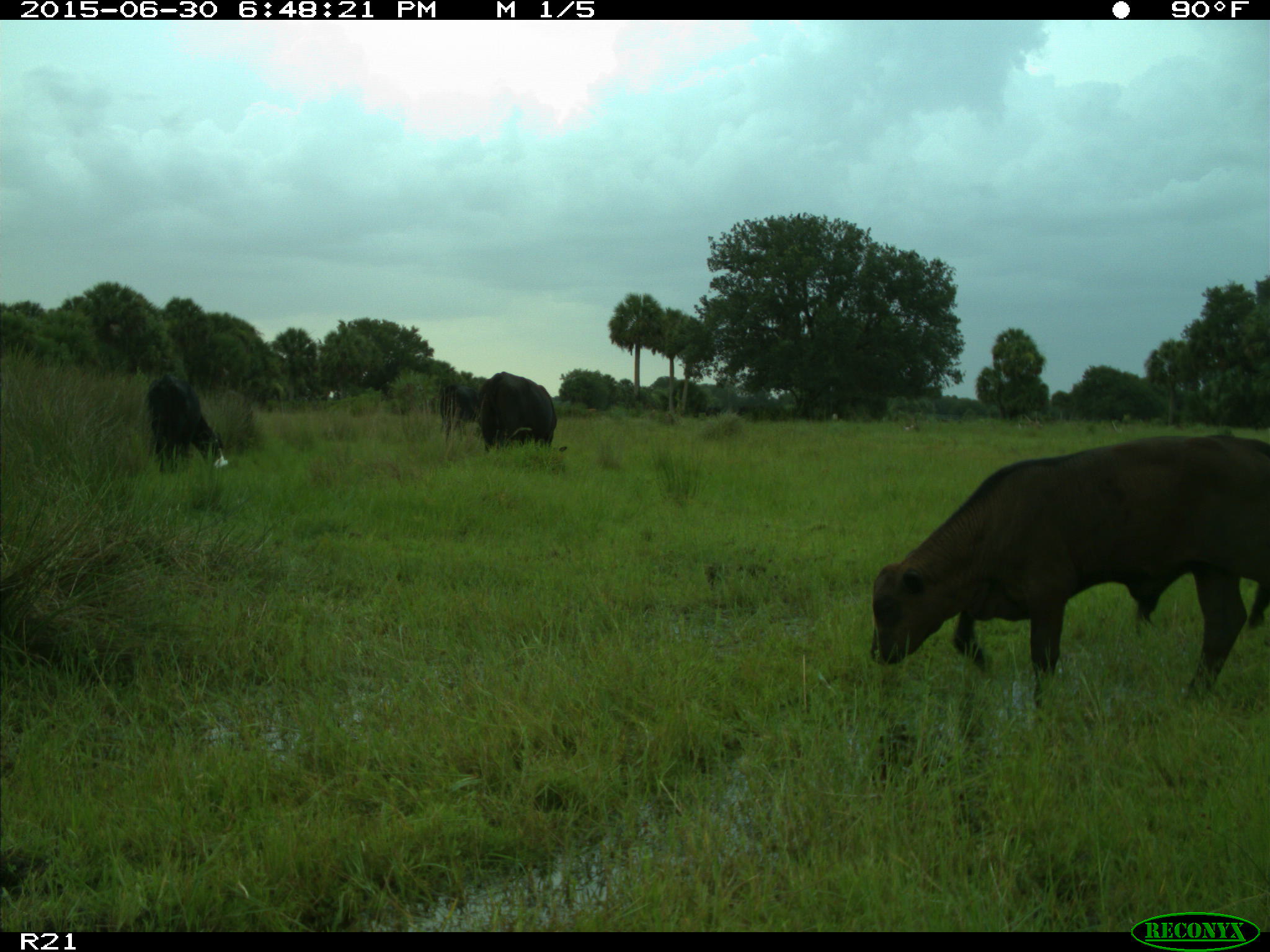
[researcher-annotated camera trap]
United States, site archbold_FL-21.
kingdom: Animalia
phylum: Chordata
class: Mammalia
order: Artiodactyla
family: Bovidae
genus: Bos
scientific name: Bos taurus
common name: domestic cow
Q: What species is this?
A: Bos taurus (domestic cow).